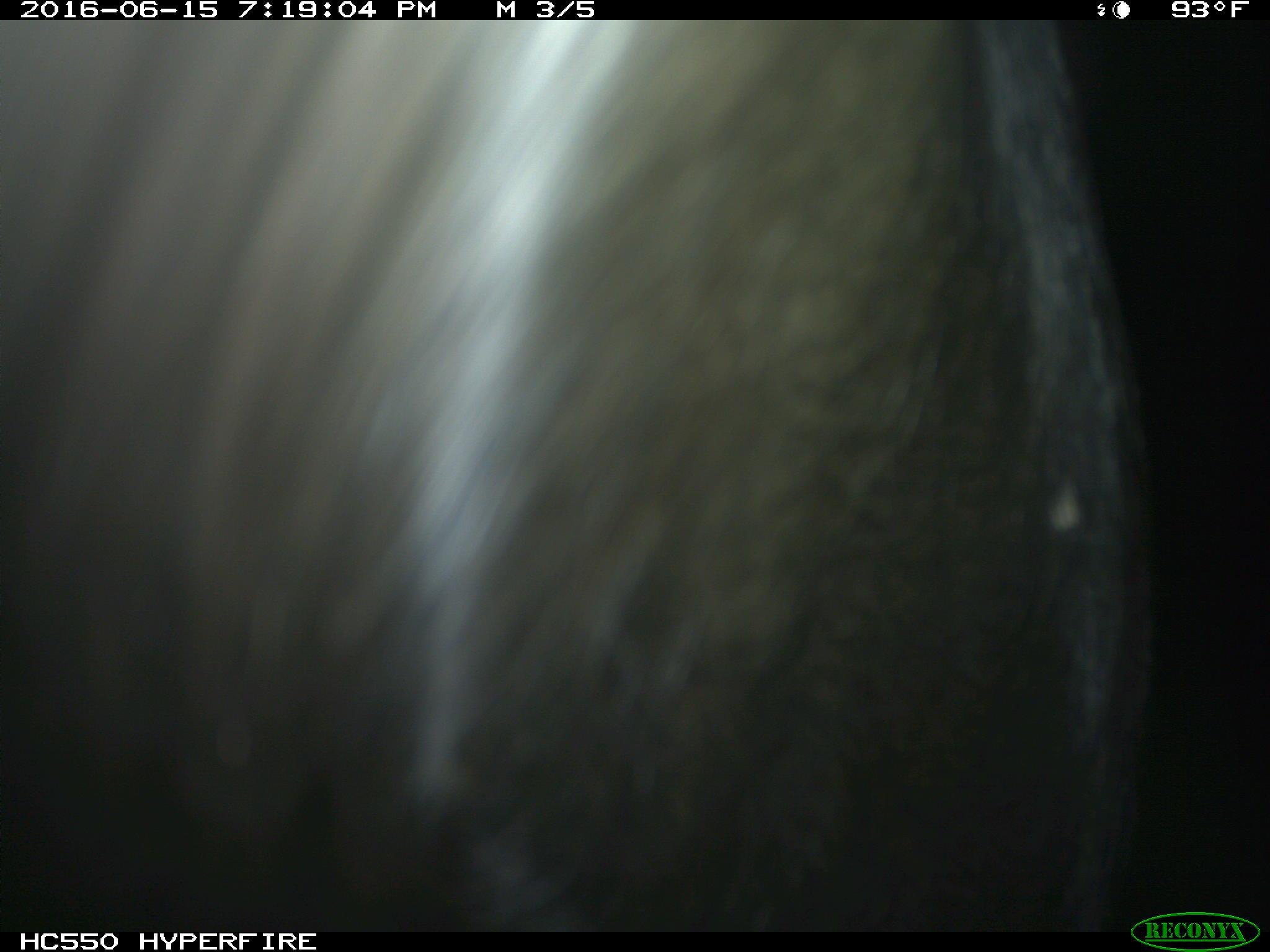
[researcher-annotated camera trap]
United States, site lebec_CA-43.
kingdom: Animalia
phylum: Chordata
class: Mammalia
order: Artiodactyla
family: Bovidae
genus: Bos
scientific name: Bos taurus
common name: domestic cow